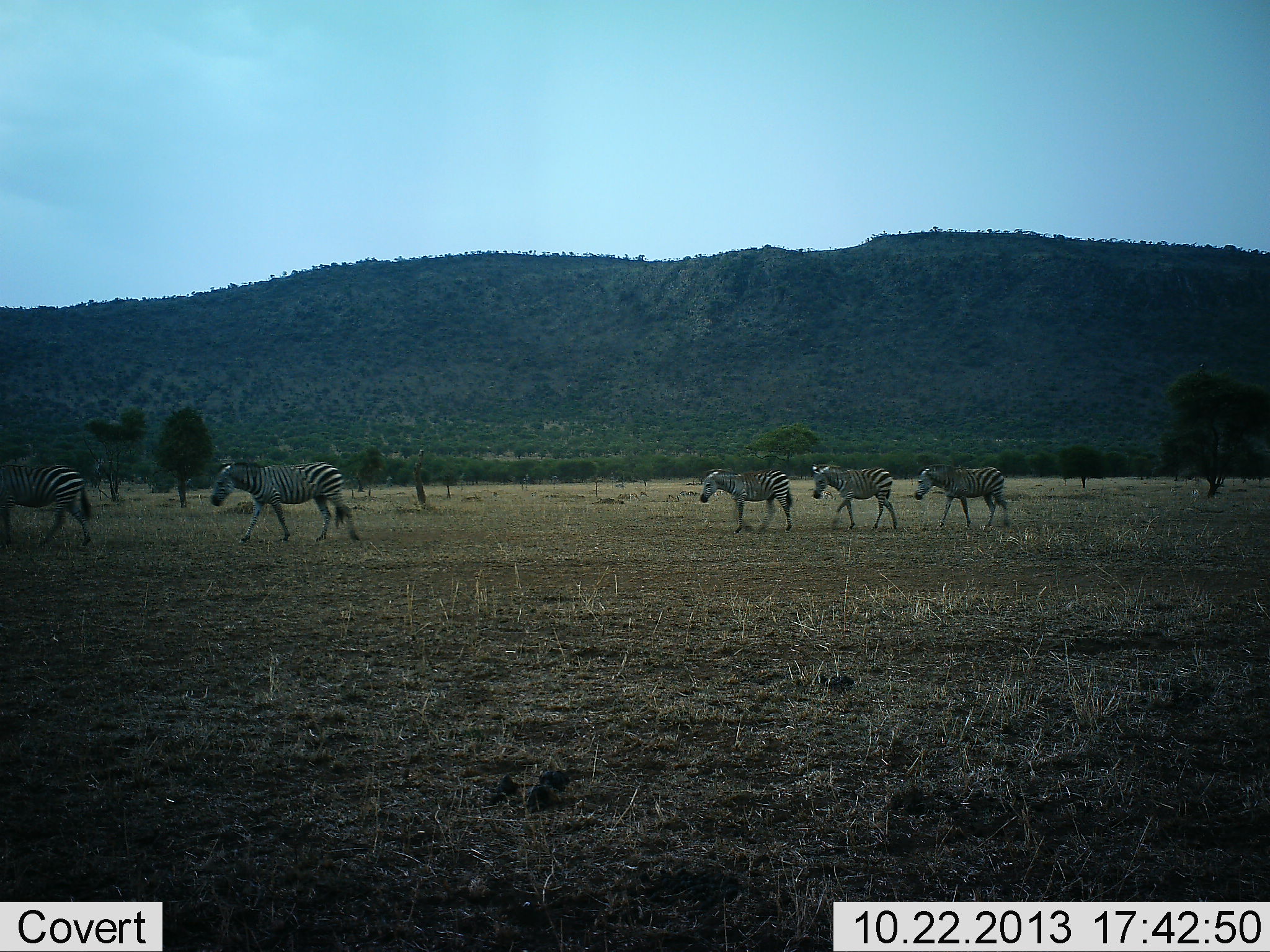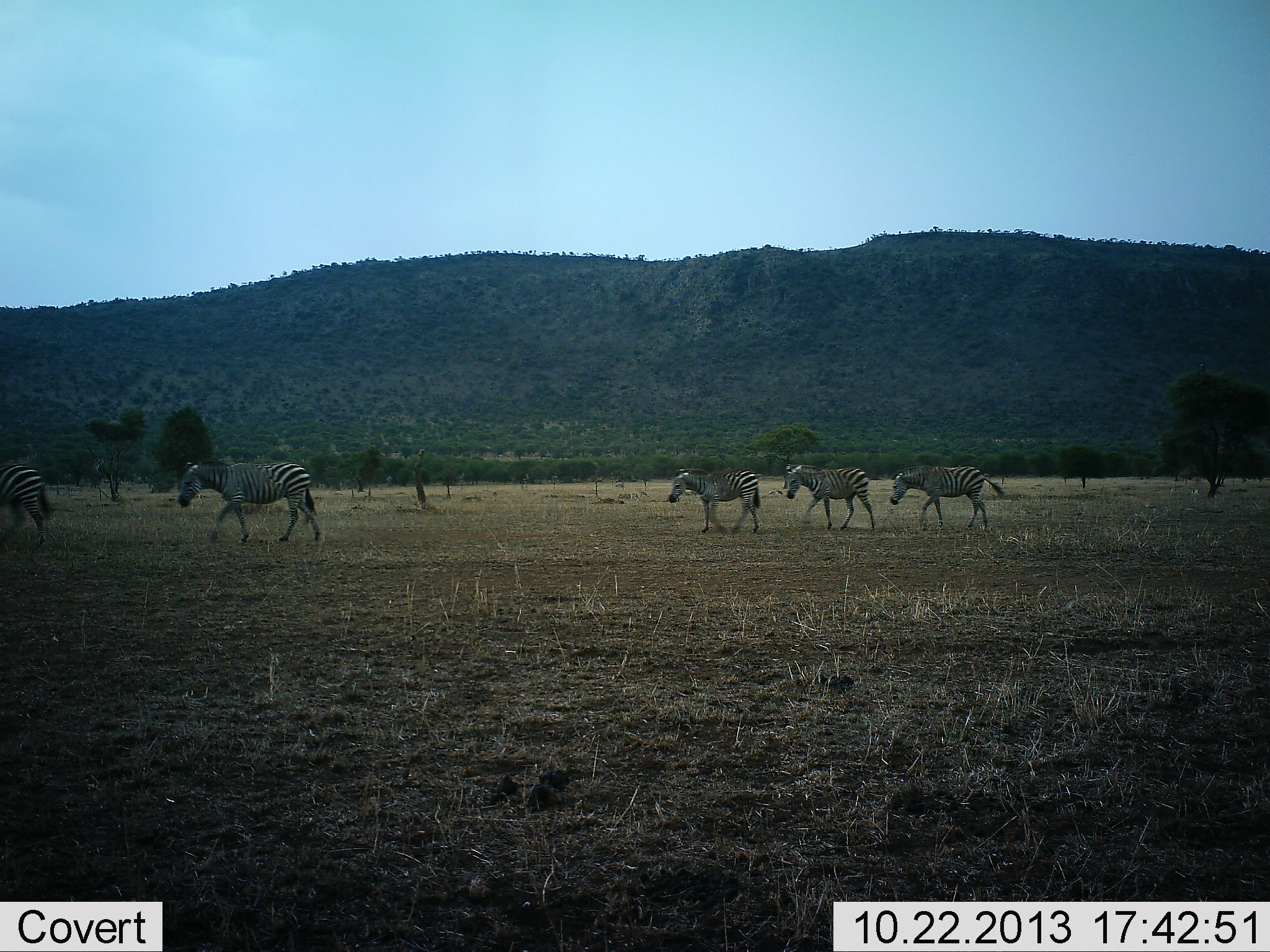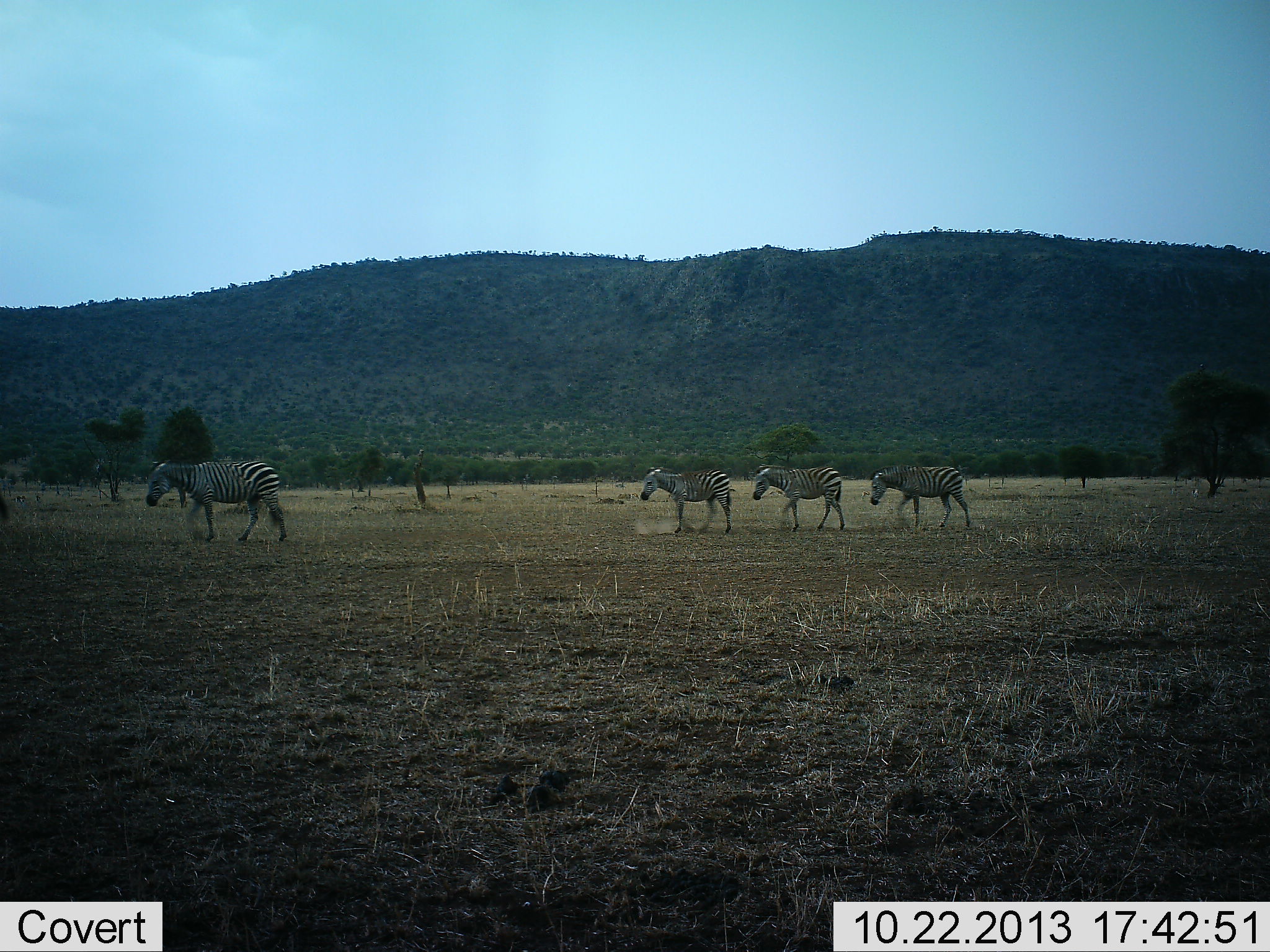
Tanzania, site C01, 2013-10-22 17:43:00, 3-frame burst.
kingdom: Animalia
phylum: Chordata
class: Mammalia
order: Perissodactyla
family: Equidae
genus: Equus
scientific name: Equus quagga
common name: plains zebra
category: zebra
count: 5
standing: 0%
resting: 0%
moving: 100%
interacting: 0%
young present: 0%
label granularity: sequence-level